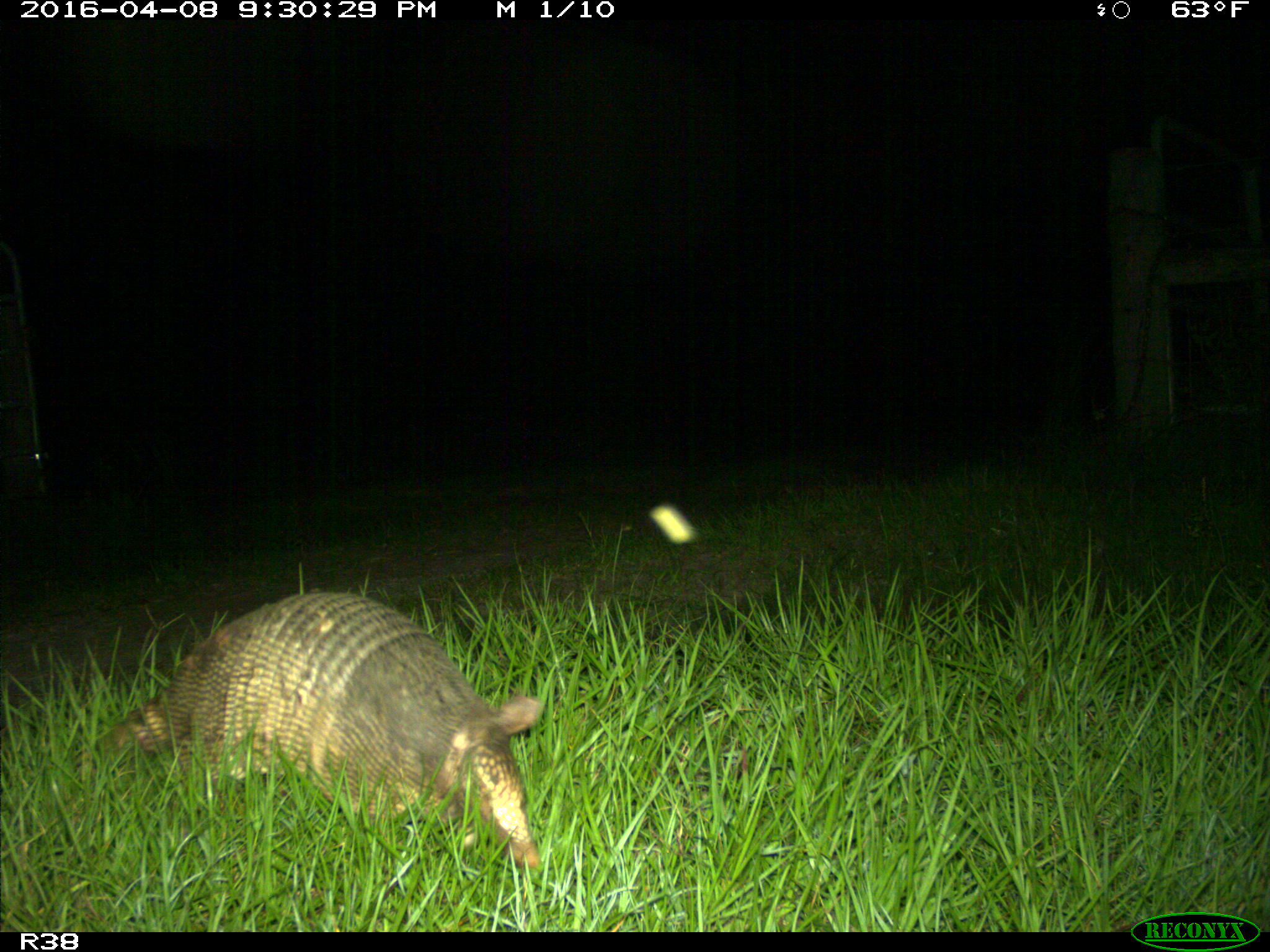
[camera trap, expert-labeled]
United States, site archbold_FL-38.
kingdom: Animalia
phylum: Chordata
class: Mammalia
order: Cingulata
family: Dasypodidae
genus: Dasypus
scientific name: Dasypus novemcinctus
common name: nine-banded armadillo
Dasypus novemcinctus (nine-banded armadillo).